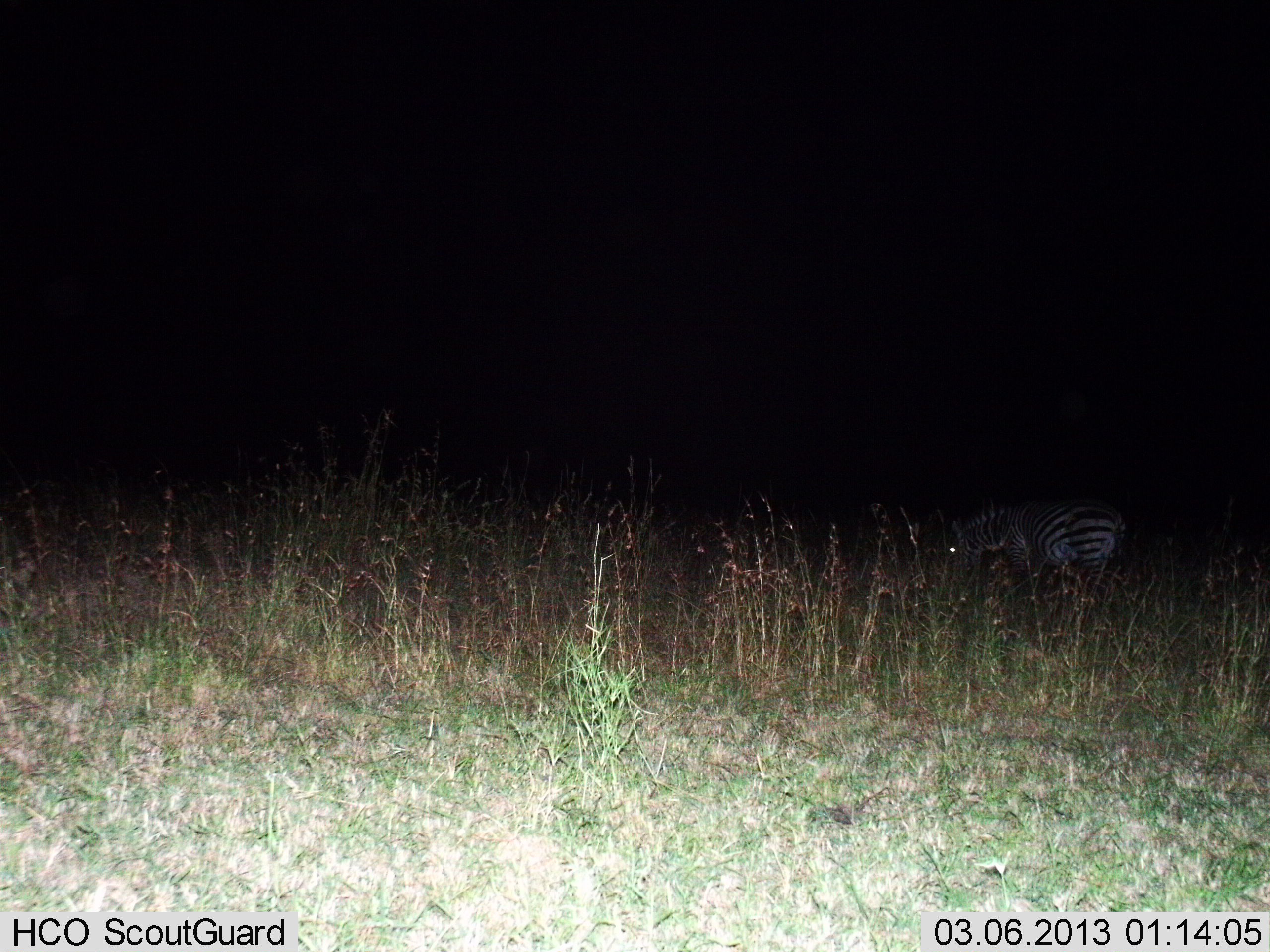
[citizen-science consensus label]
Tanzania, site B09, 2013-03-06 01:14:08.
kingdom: Animalia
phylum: Chordata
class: Mammalia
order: Perissodactyla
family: Equidae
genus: Equus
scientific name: Equus quagga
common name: plains zebra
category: zebra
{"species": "zebra (plains zebra) (Equus quagga)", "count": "1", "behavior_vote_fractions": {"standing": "43%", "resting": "0%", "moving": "11%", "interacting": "0%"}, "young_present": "0%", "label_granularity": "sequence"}